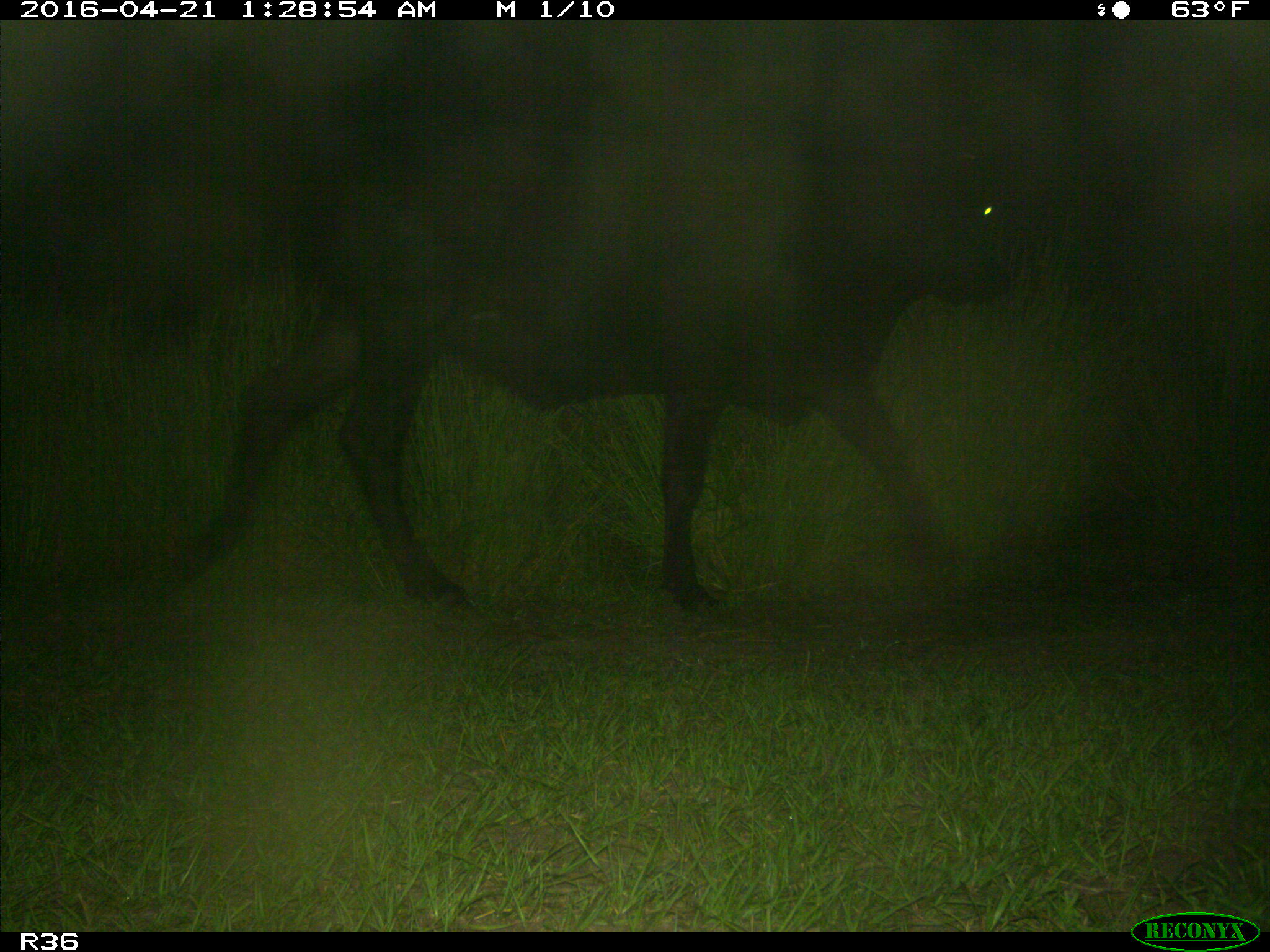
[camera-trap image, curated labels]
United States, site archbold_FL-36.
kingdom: Animalia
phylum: Chordata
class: Mammalia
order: Artiodactyla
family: Bovidae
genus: Bos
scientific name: Bos taurus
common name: domestic cow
Bos taurus (domestic cow).